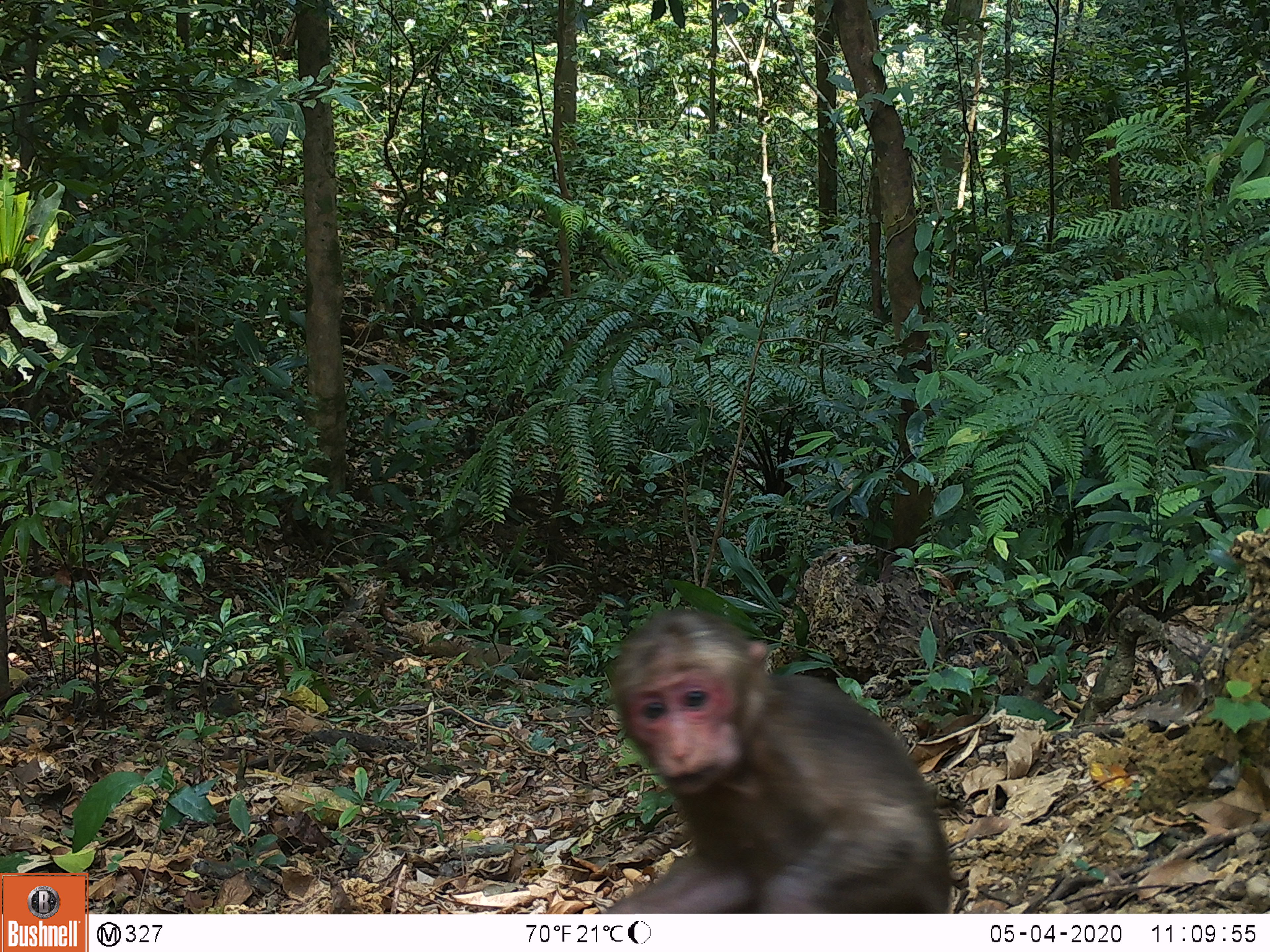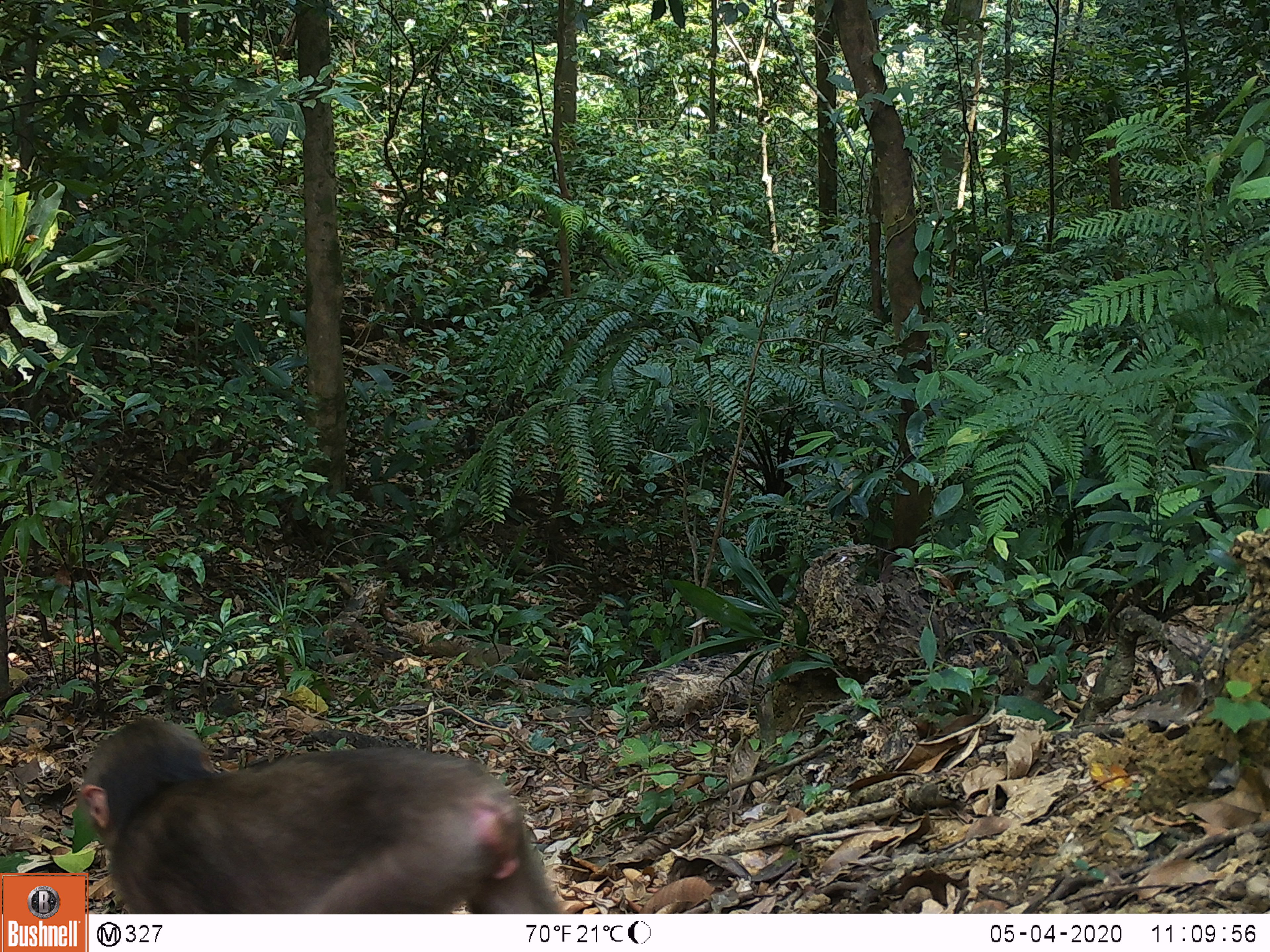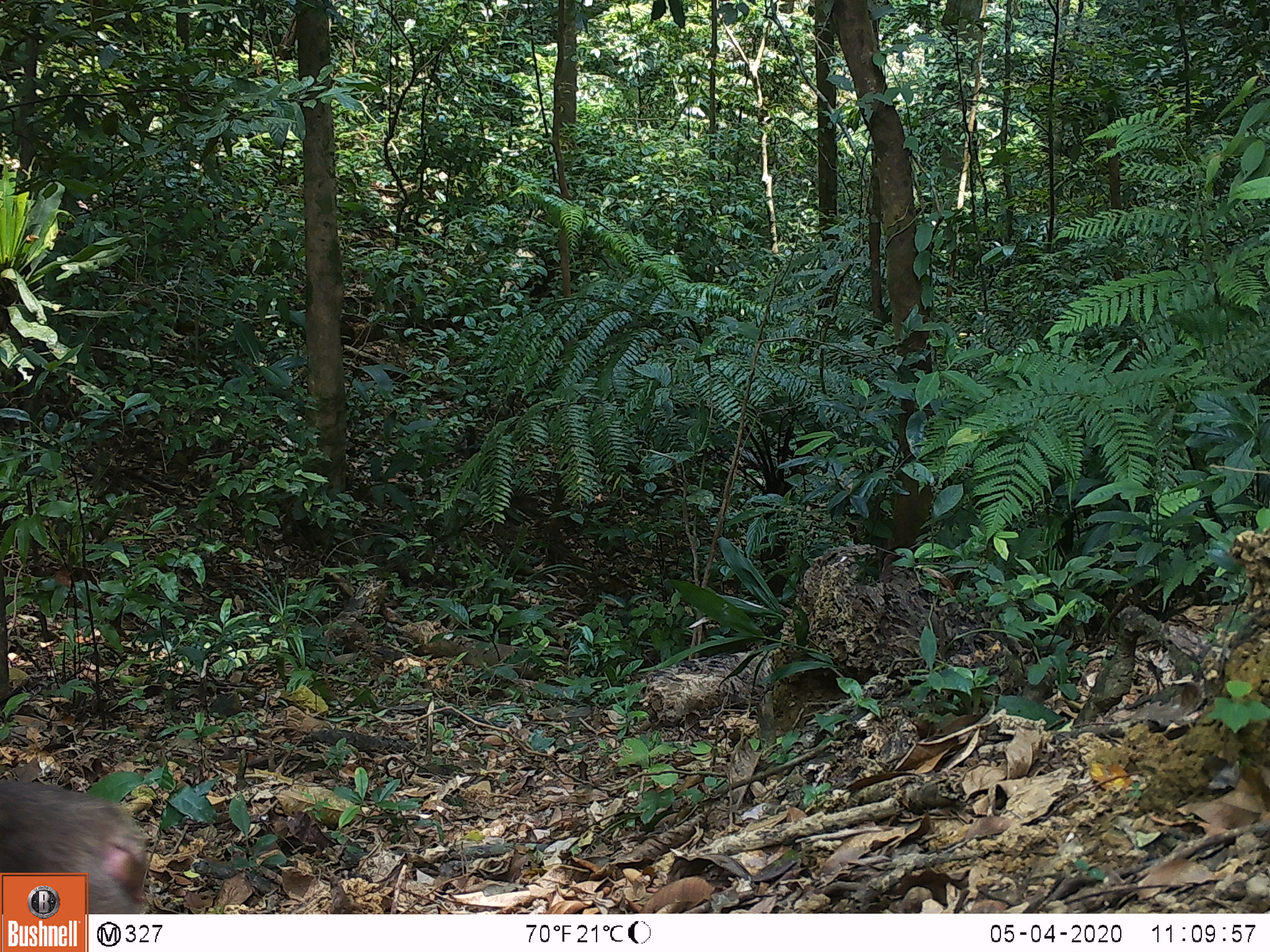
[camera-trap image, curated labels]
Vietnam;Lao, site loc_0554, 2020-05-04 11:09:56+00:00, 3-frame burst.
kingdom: Animalia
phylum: Chordata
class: Mammalia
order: Primates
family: Cercopithecidae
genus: Macaca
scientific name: Macaca arctoides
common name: stump-tailed macaque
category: stump tailed macaque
Stump tailed macaque (stump-tailed macaque) (Macaca arctoides). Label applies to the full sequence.